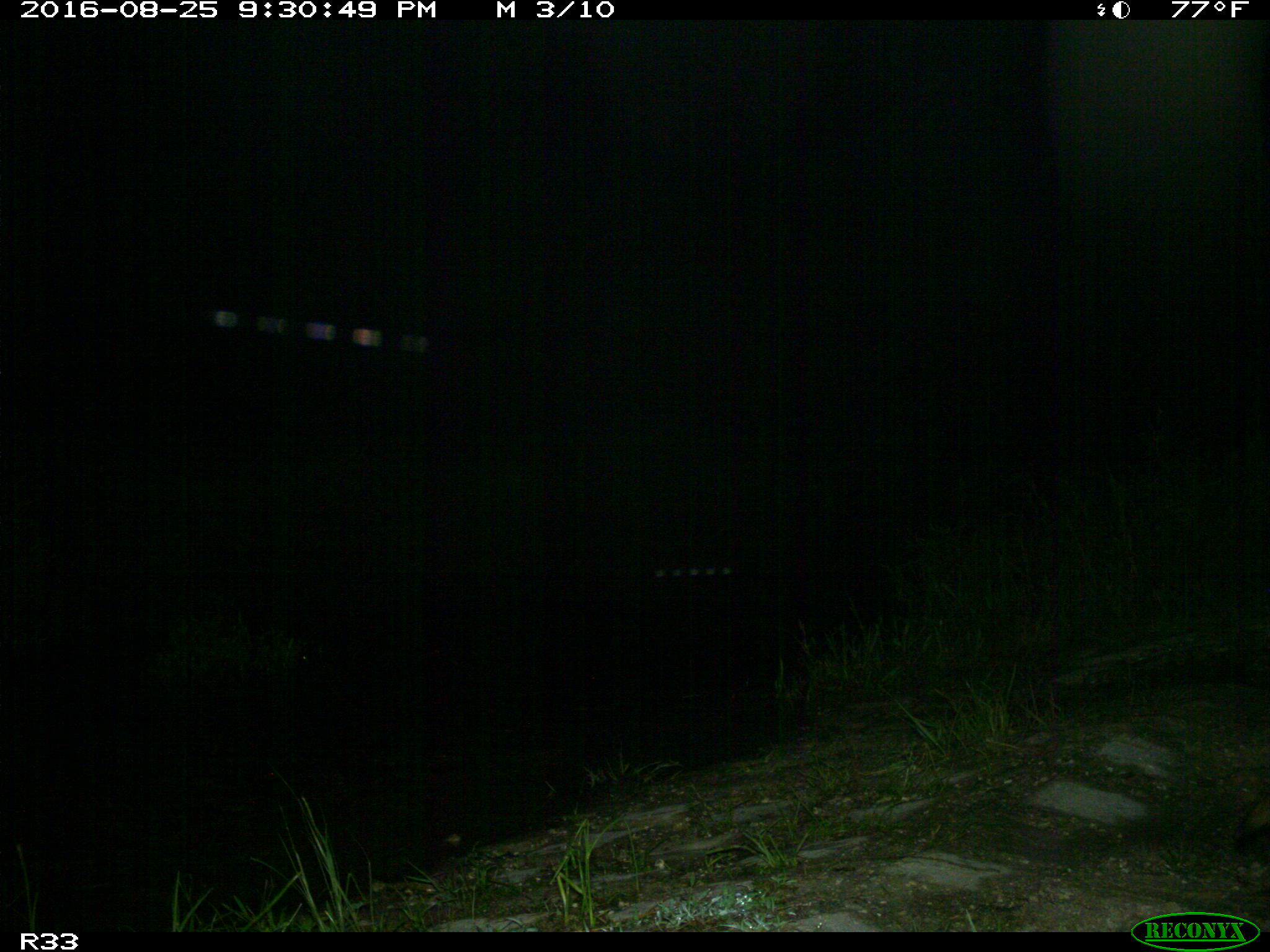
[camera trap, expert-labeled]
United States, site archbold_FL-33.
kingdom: Animalia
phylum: Chordata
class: Mammalia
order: Carnivora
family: Procyonidae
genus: Procyon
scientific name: Procyon lotor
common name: common raccoon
Procyon lotor (common raccoon).